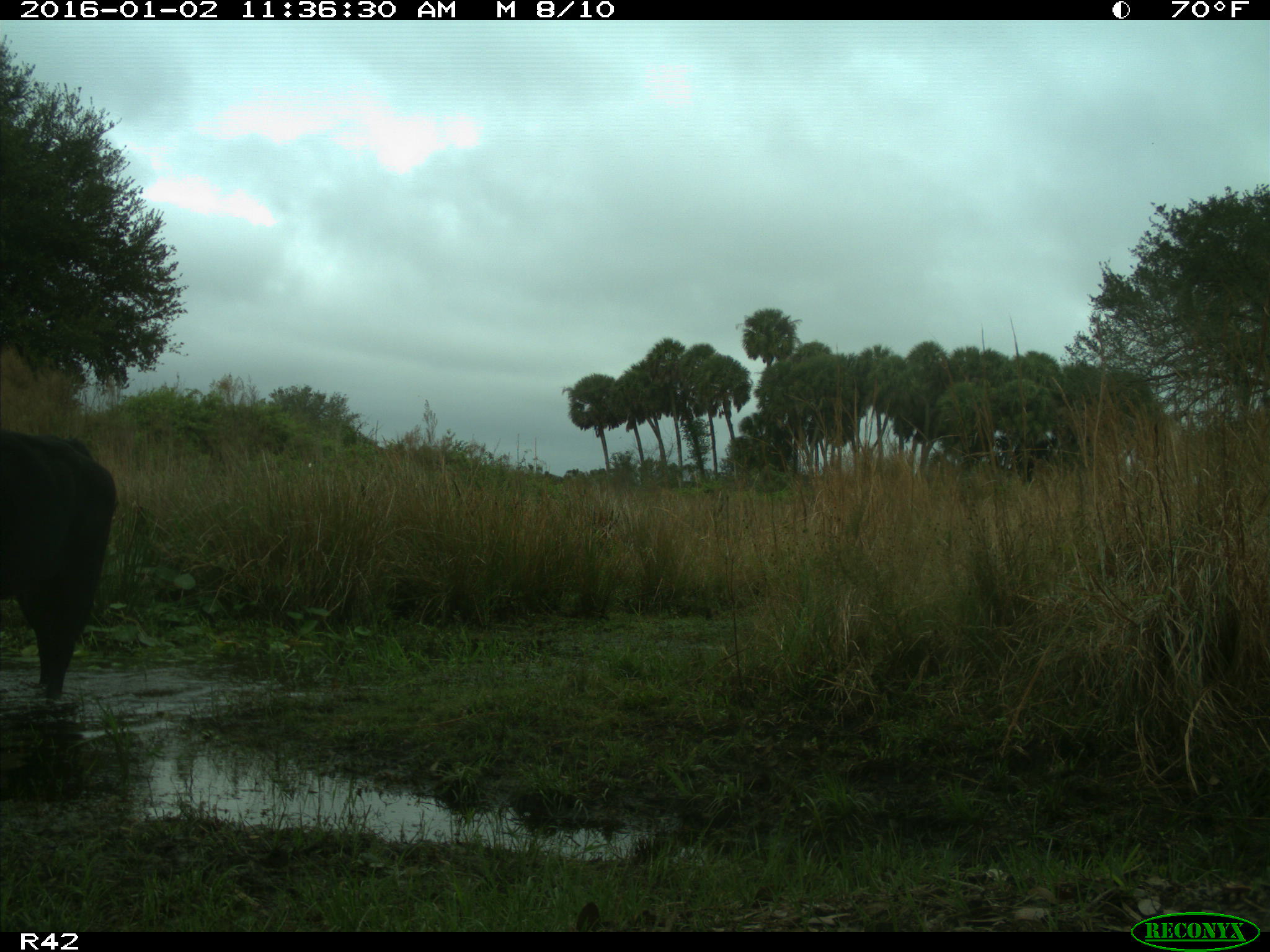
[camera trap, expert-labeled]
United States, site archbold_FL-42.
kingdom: Animalia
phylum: Chordata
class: Mammalia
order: Artiodactyla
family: Bovidae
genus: Bos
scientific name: Bos taurus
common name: domestic cow